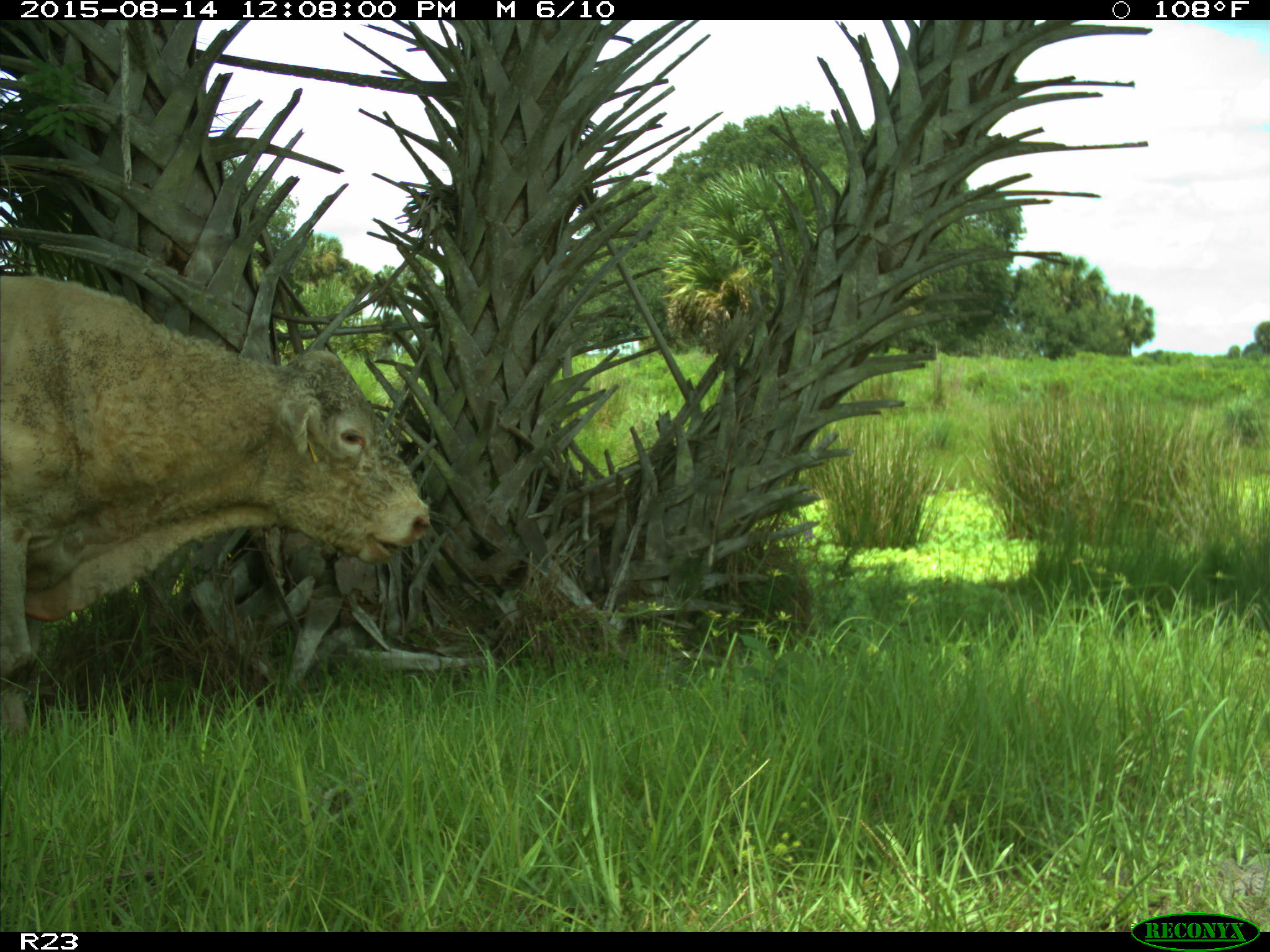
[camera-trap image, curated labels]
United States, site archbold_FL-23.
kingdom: Animalia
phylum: Chordata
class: Mammalia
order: Artiodactyla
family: Bovidae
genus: Bos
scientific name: Bos taurus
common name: domestic cow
Bos taurus (domestic cow).